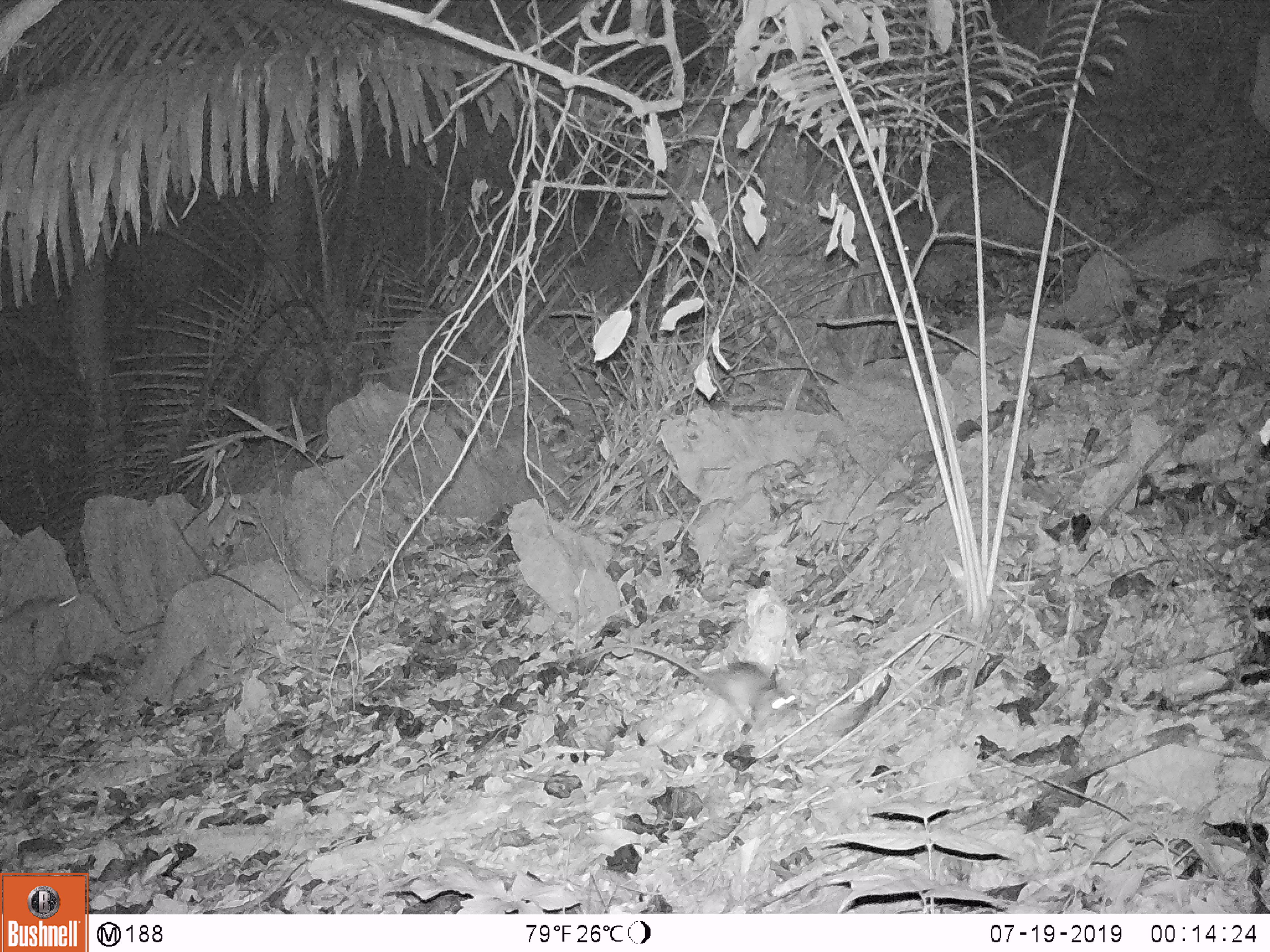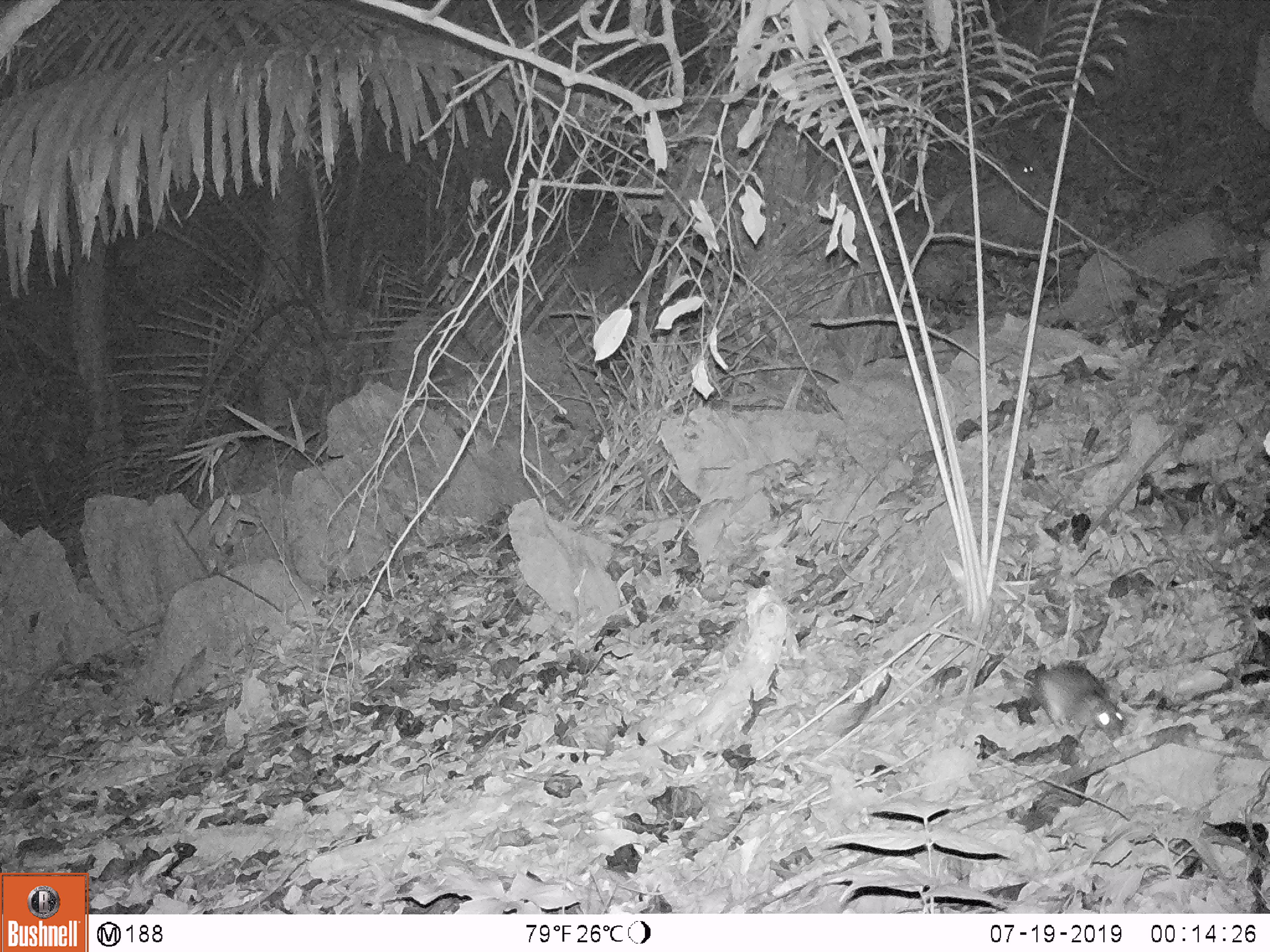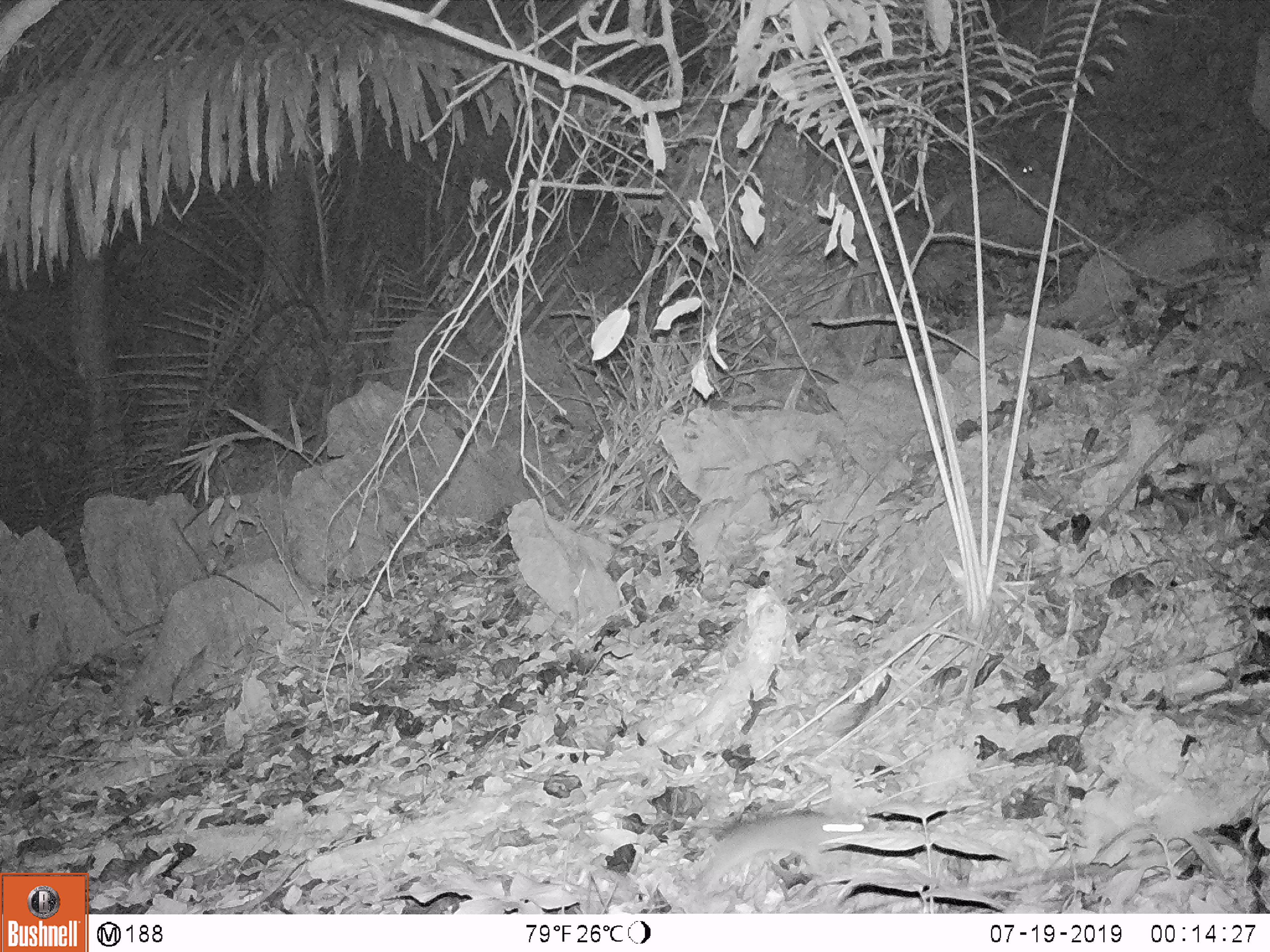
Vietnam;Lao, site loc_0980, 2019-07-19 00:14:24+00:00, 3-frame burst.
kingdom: Animalia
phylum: Chordata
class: Mammalia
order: Rodentia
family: Muridae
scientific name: Muridae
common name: old-world mice and rats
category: unidentified murid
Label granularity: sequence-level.